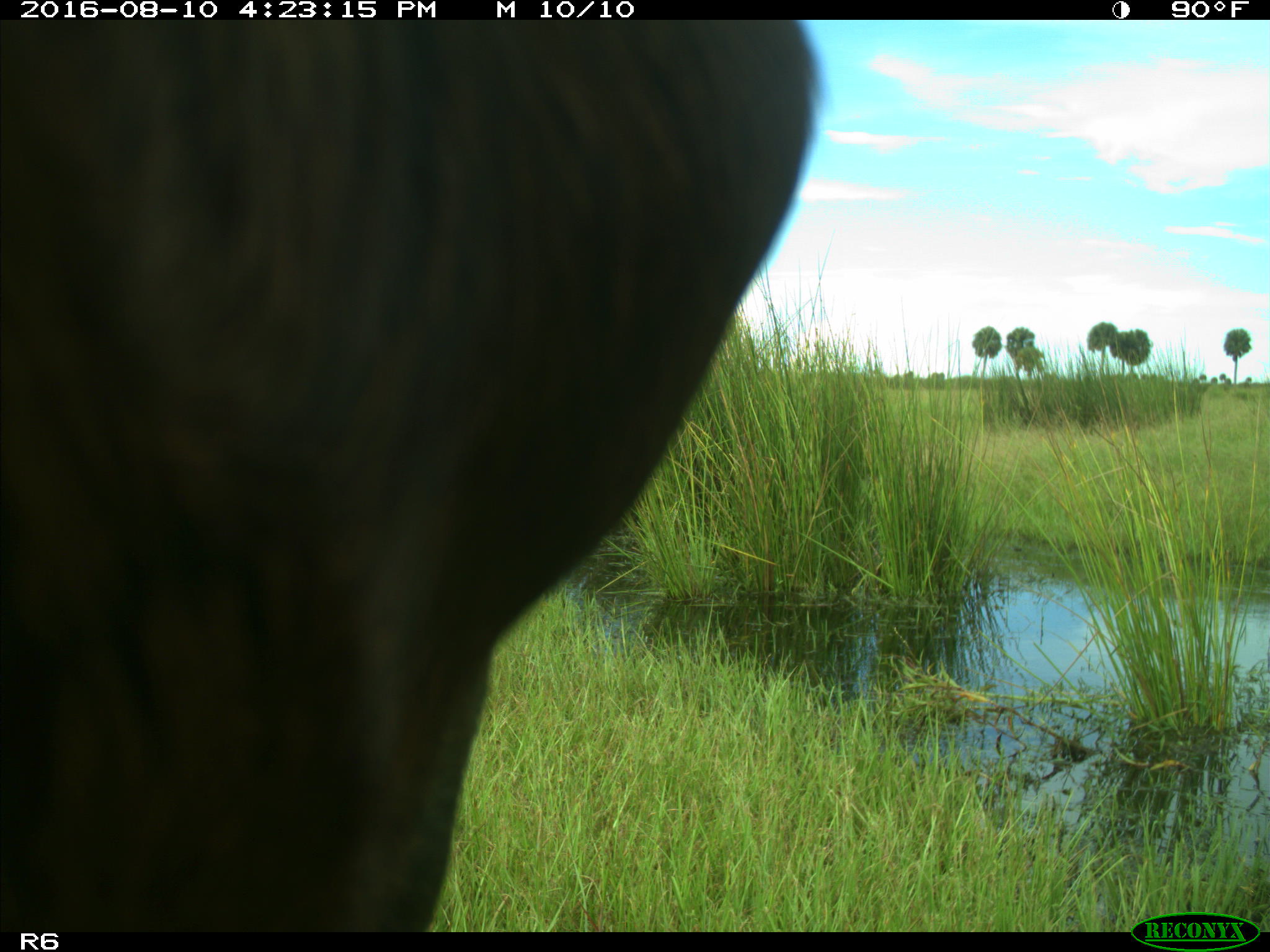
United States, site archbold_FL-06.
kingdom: Animalia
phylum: Chordata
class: Mammalia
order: Artiodactyla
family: Bovidae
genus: Bos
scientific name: Bos taurus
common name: domestic cow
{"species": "Bos taurus (domestic cow)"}